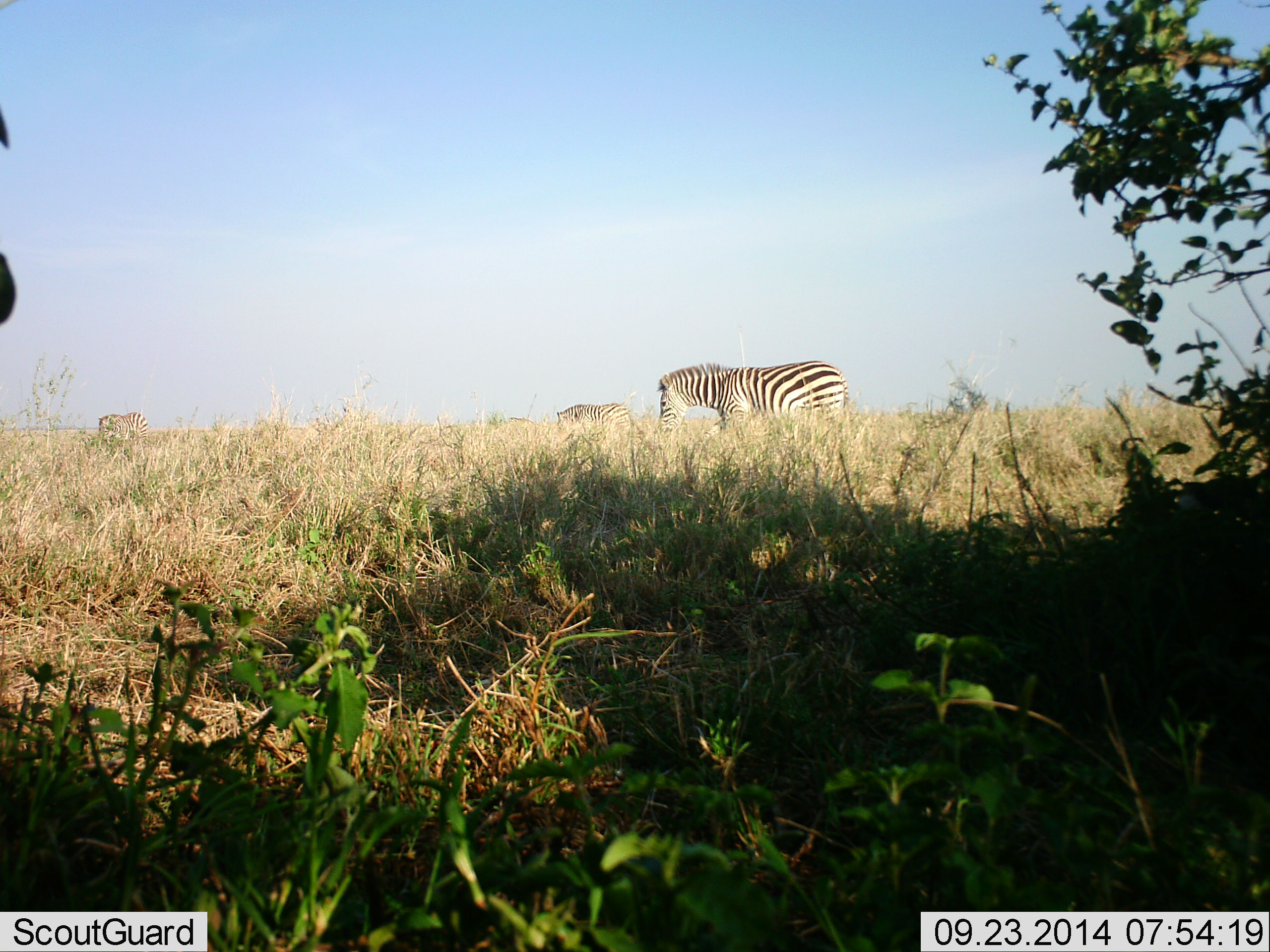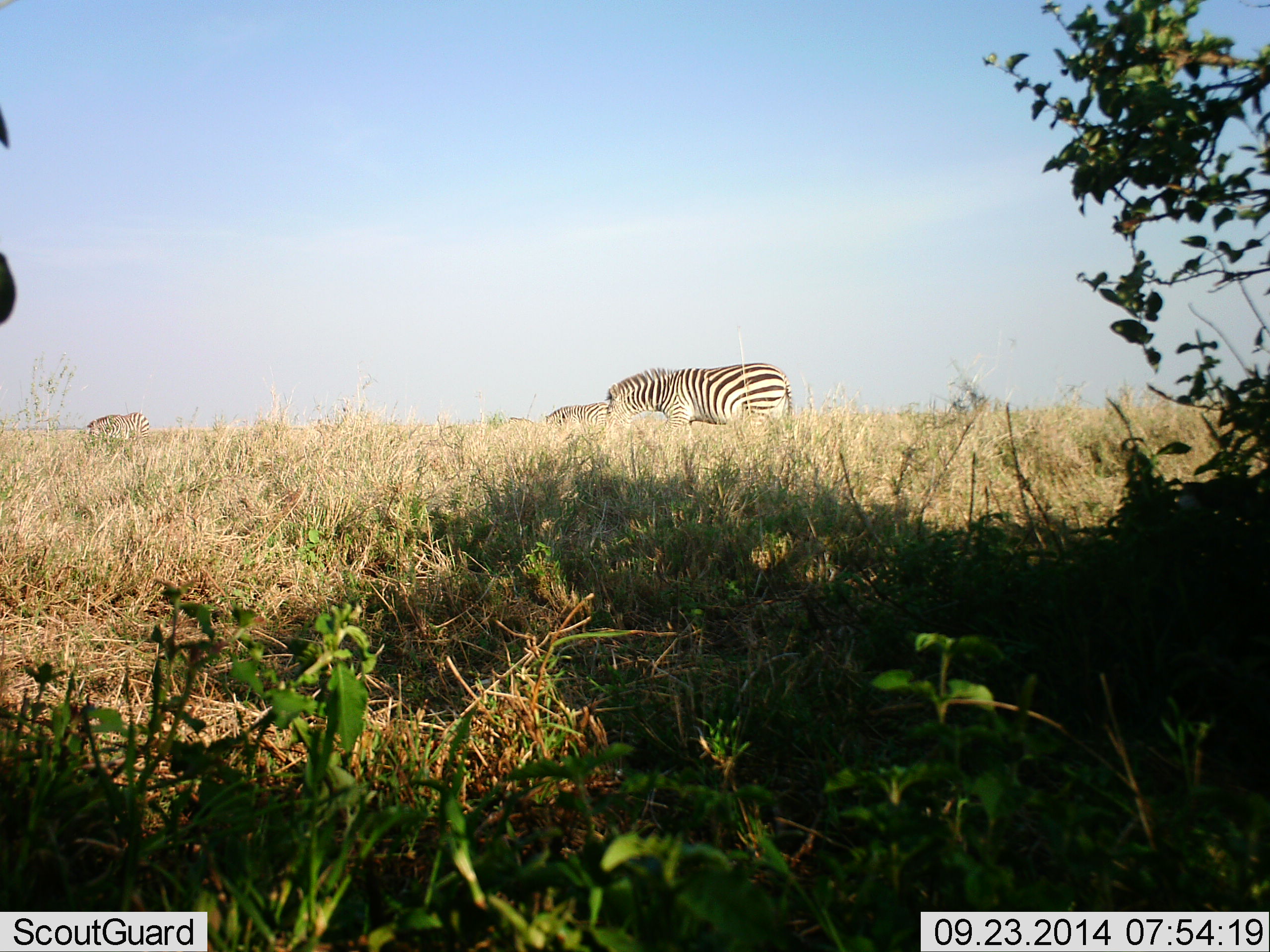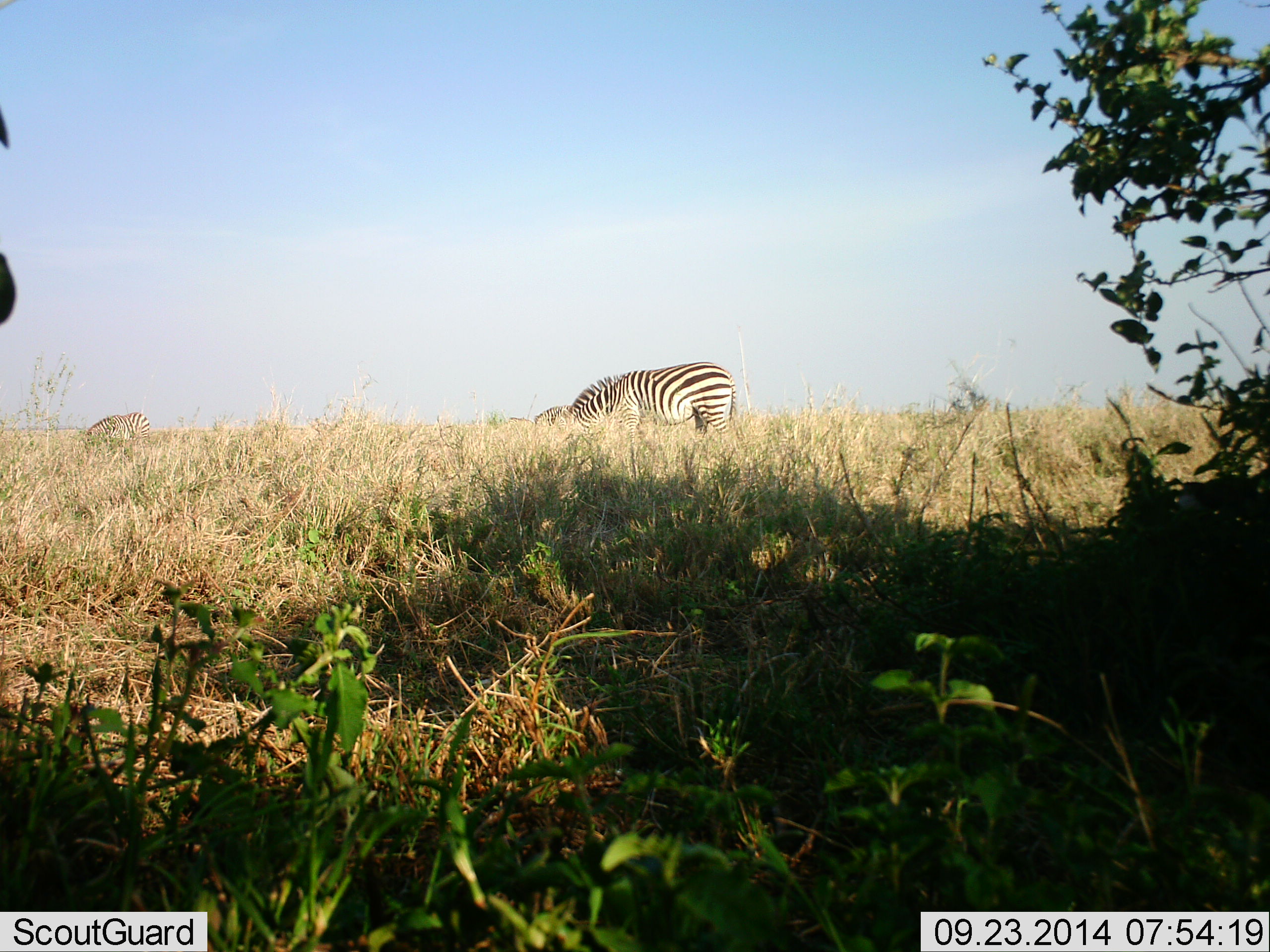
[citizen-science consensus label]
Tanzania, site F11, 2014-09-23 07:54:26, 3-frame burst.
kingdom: Animalia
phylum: Chordata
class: Mammalia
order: Perissodactyla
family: Equidae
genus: Equus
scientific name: Equus quagga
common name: plains zebra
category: zebra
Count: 3.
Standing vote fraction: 10%.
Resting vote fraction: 0%.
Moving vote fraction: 60%.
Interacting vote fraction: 0%.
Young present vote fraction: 0%.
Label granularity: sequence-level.